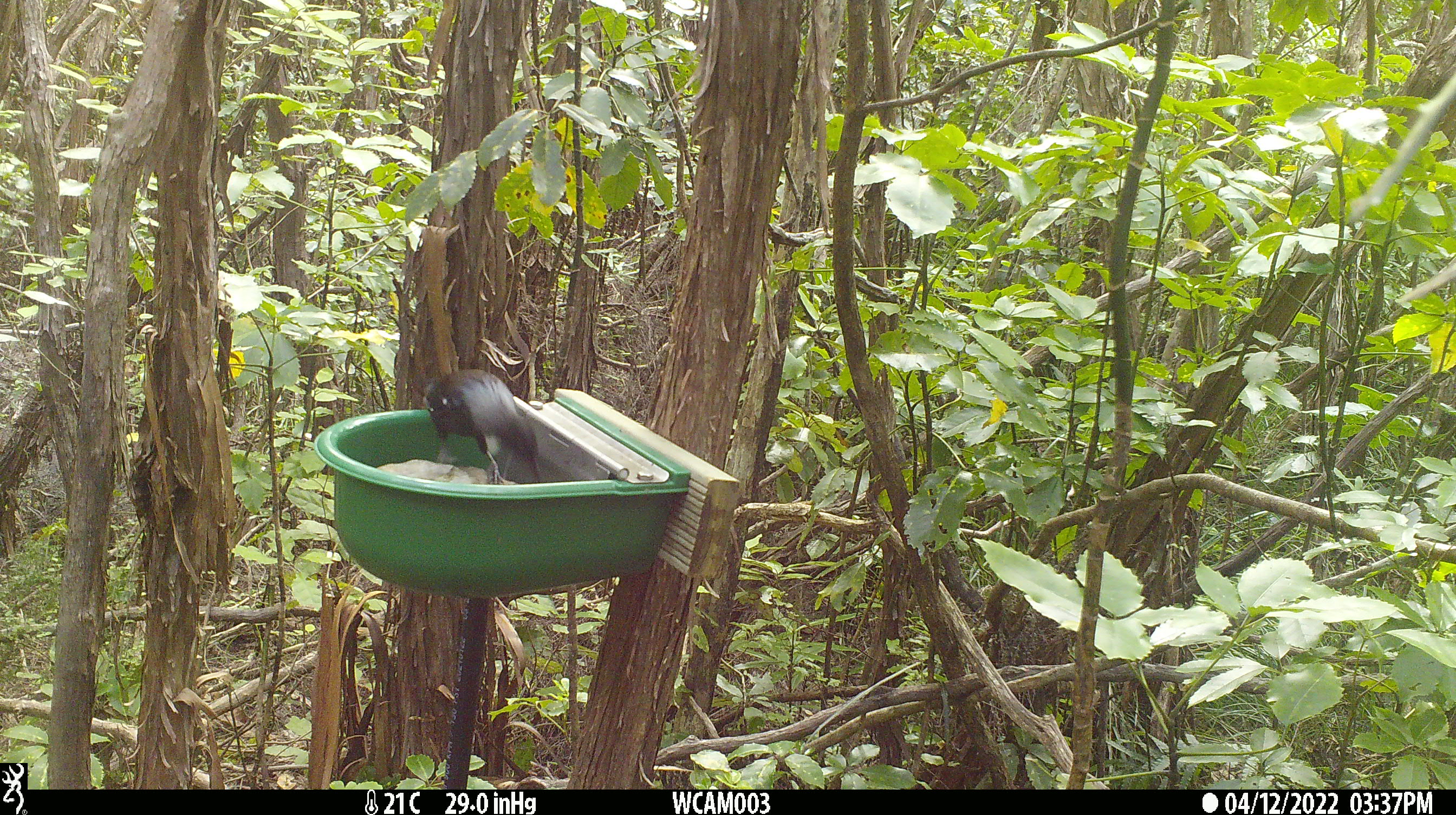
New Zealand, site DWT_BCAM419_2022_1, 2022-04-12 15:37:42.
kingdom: Animalia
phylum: Chordata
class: Aves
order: Passeriformes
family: Meliphagidae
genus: Prosthemadera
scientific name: Prosthemadera novaeseelandiae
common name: tui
Tui (Prosthemadera novaeseelandiae).